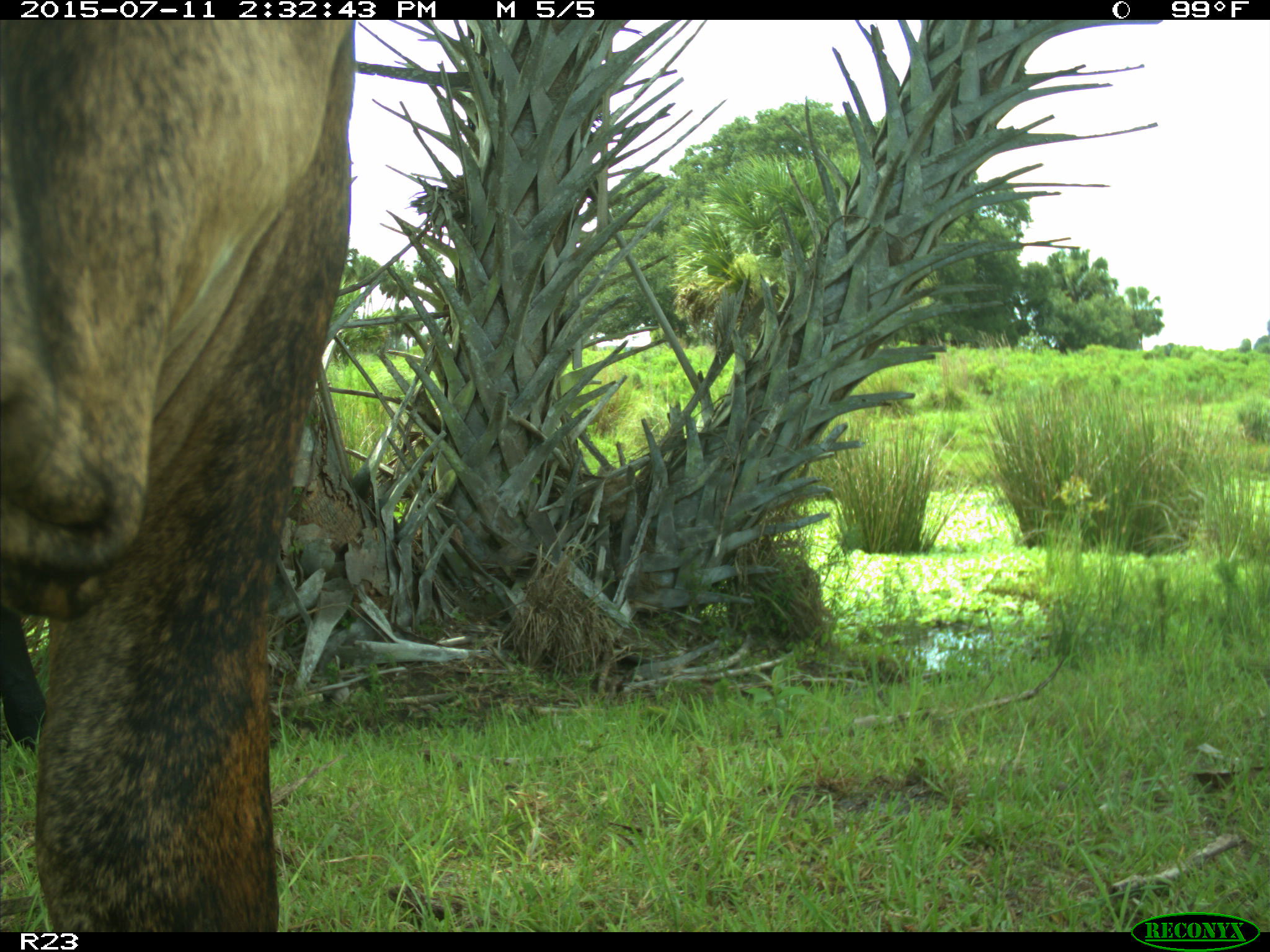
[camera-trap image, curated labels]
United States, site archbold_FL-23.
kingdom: Animalia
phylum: Chordata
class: Mammalia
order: Artiodactyla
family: Bovidae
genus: Bos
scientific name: Bos taurus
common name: domestic cow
Bos taurus (domestic cow).